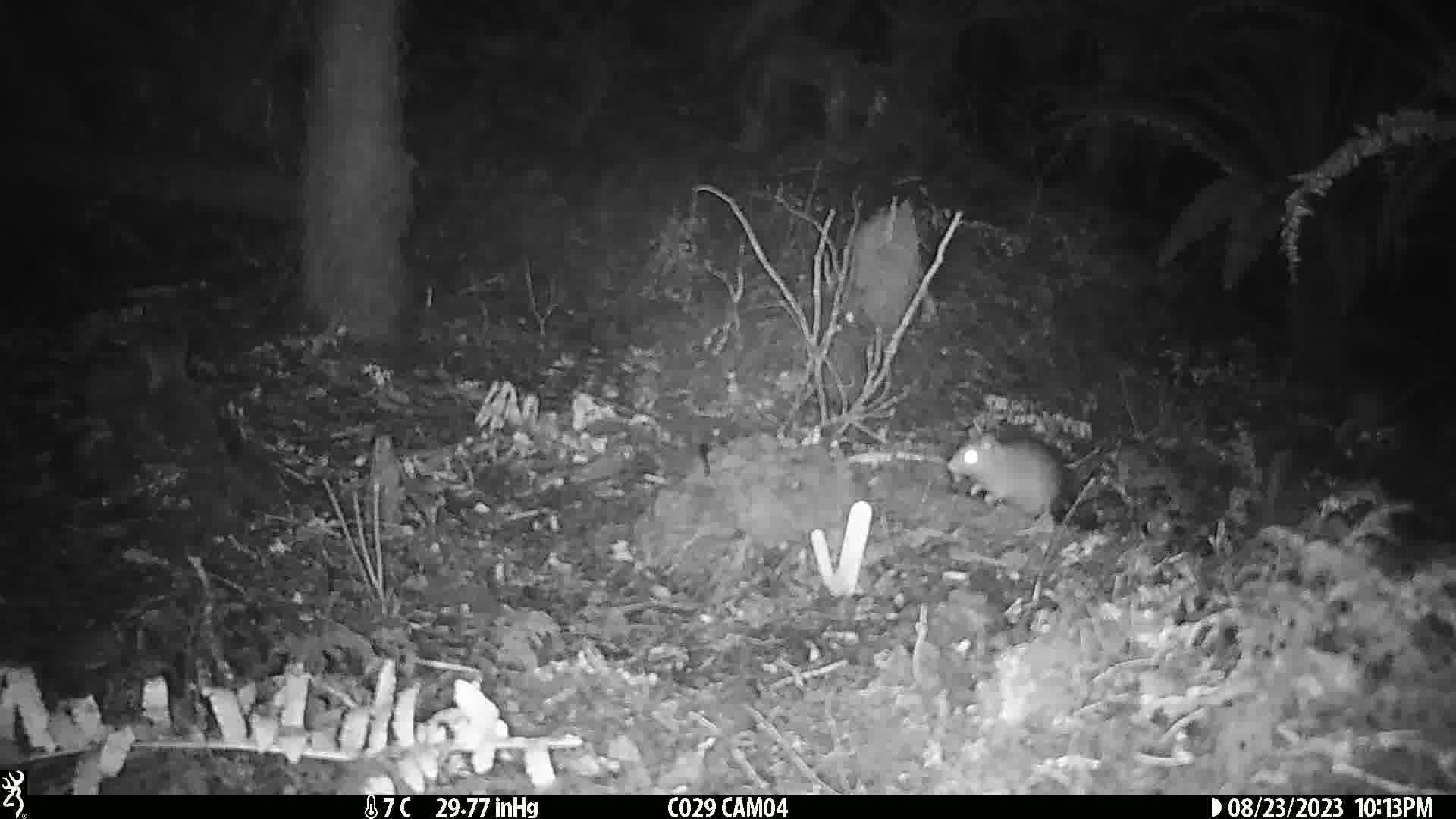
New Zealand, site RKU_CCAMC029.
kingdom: Animalia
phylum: Chordata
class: Mammalia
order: Rodentia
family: Muridae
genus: Rattus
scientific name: Rattus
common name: rat